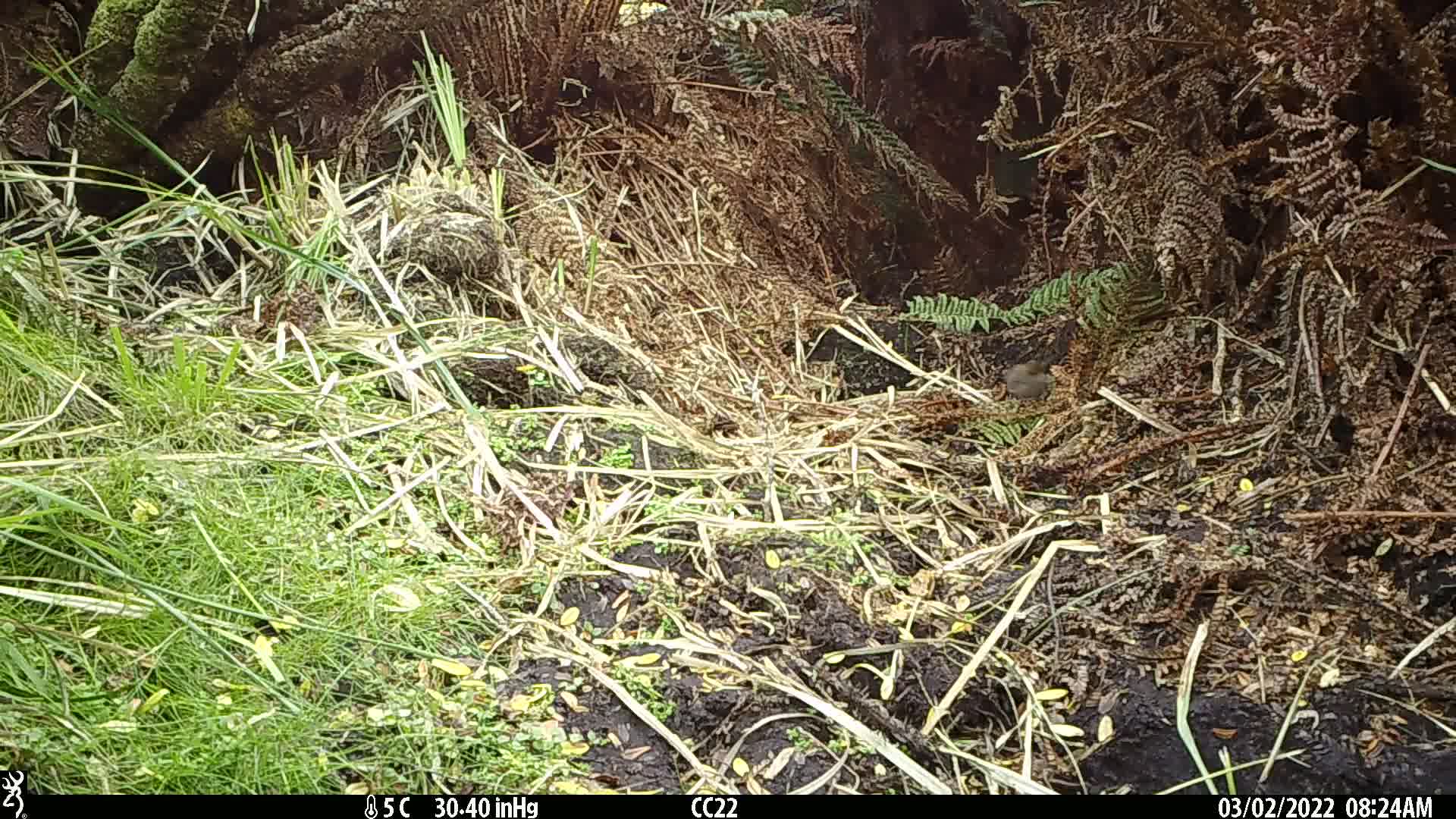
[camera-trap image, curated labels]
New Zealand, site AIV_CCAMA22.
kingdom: Animalia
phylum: Chordata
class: Aves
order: Passeriformes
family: Prunellidae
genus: Prunella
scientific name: Prunella modularis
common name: dunnock